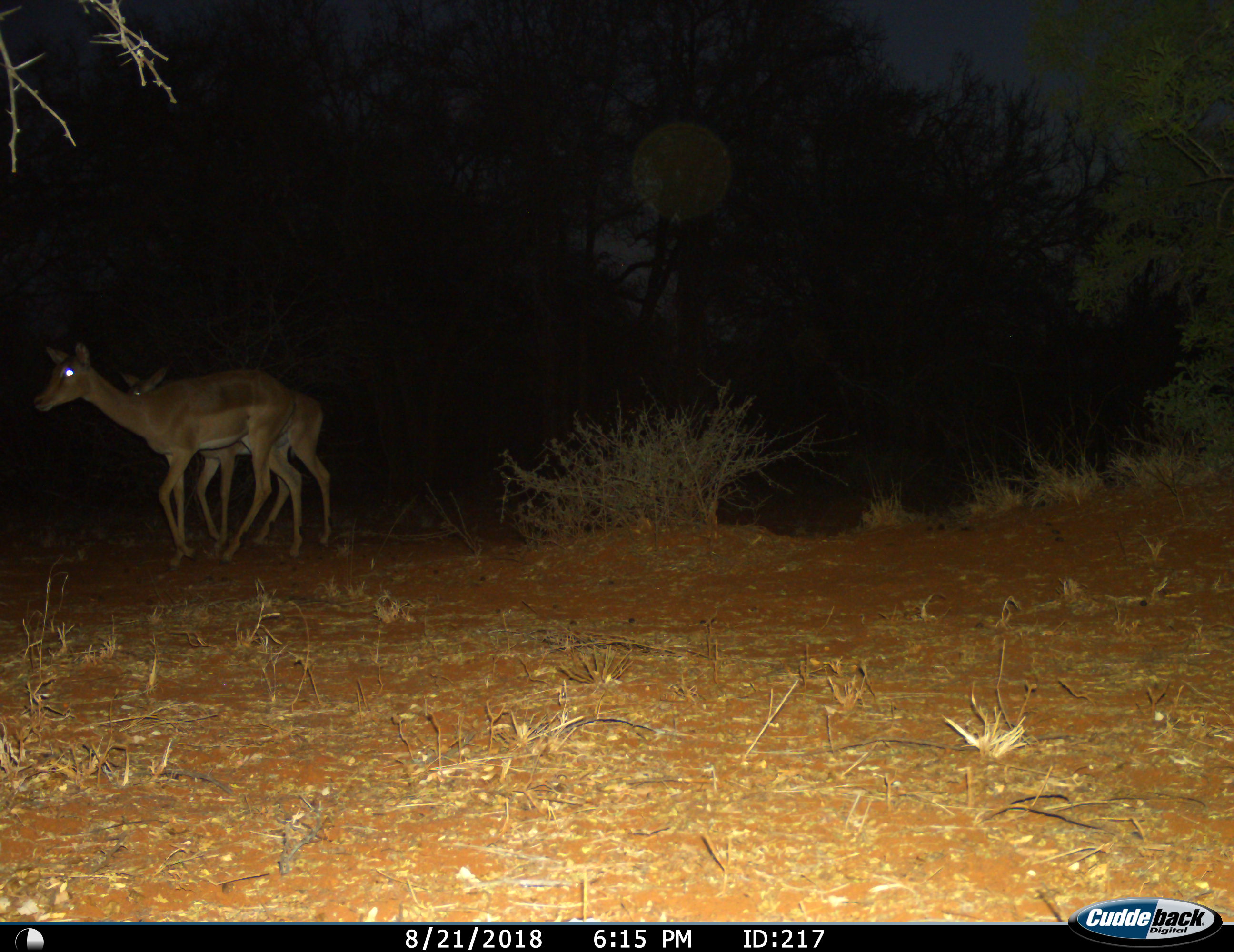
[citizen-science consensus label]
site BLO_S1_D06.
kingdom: Animalia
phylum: Chordata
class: Mammalia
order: Artiodactyla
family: Bovidae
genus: Aepyceros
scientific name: Aepyceros melampus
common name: impala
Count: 2.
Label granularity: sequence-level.